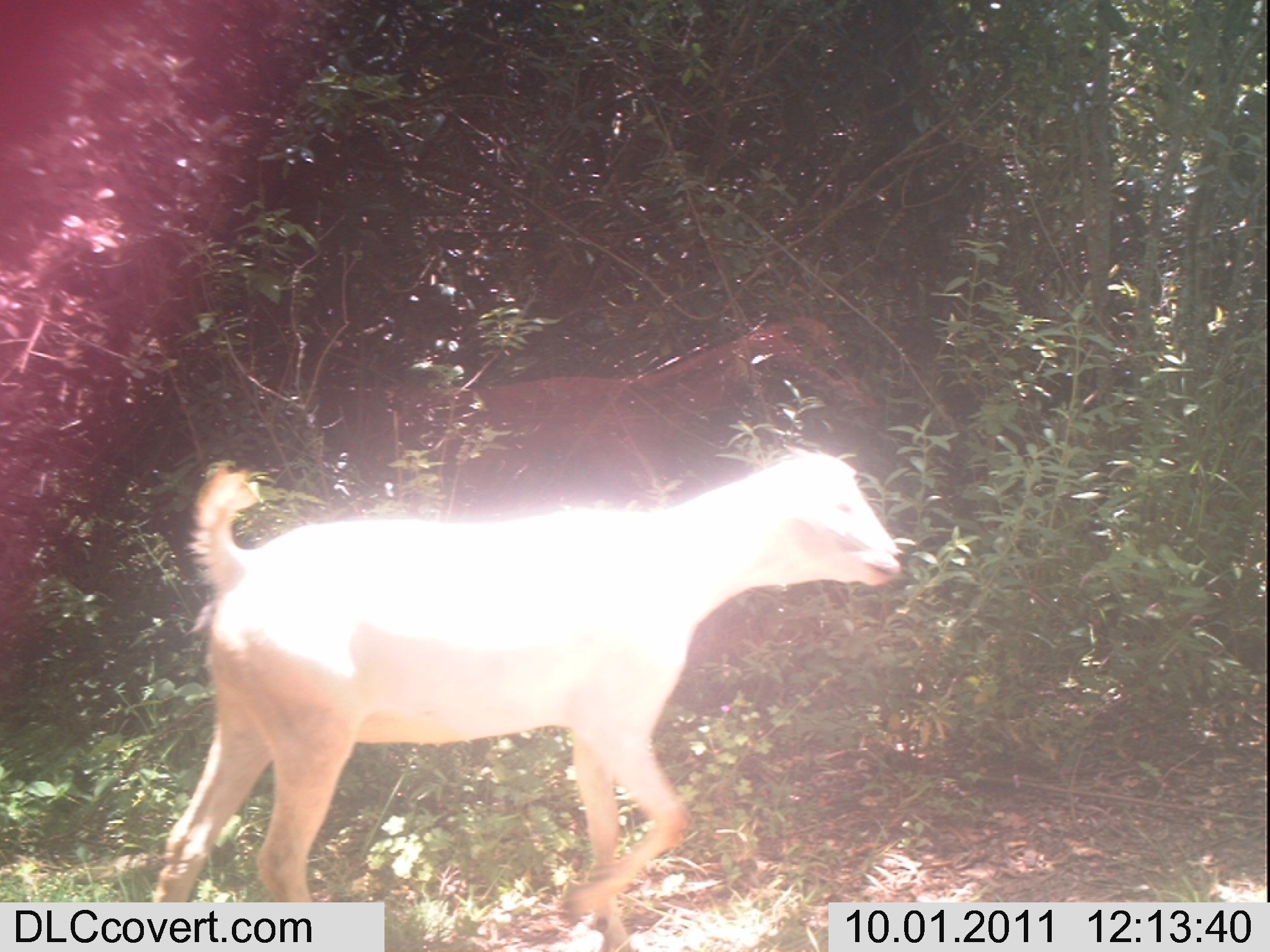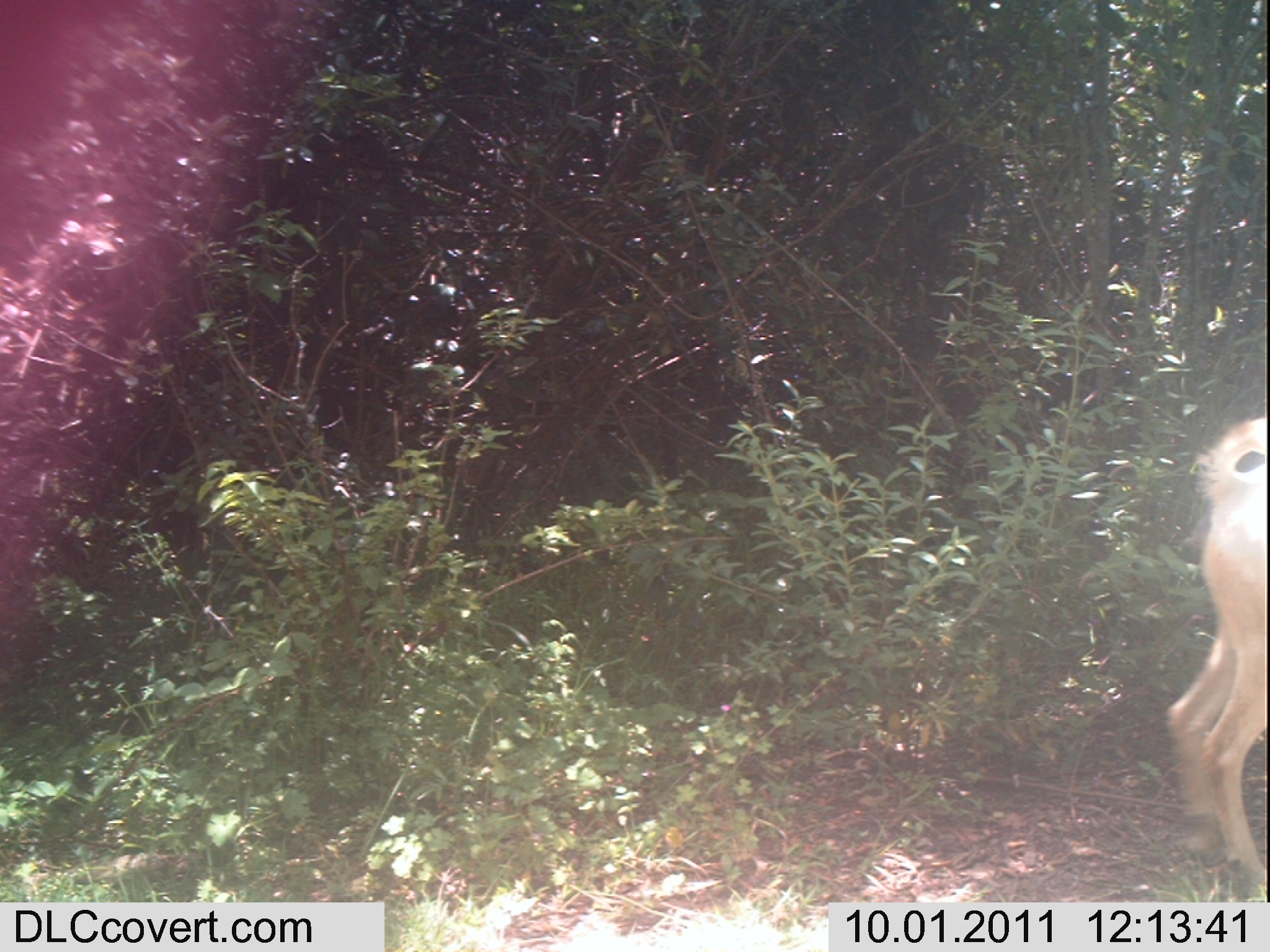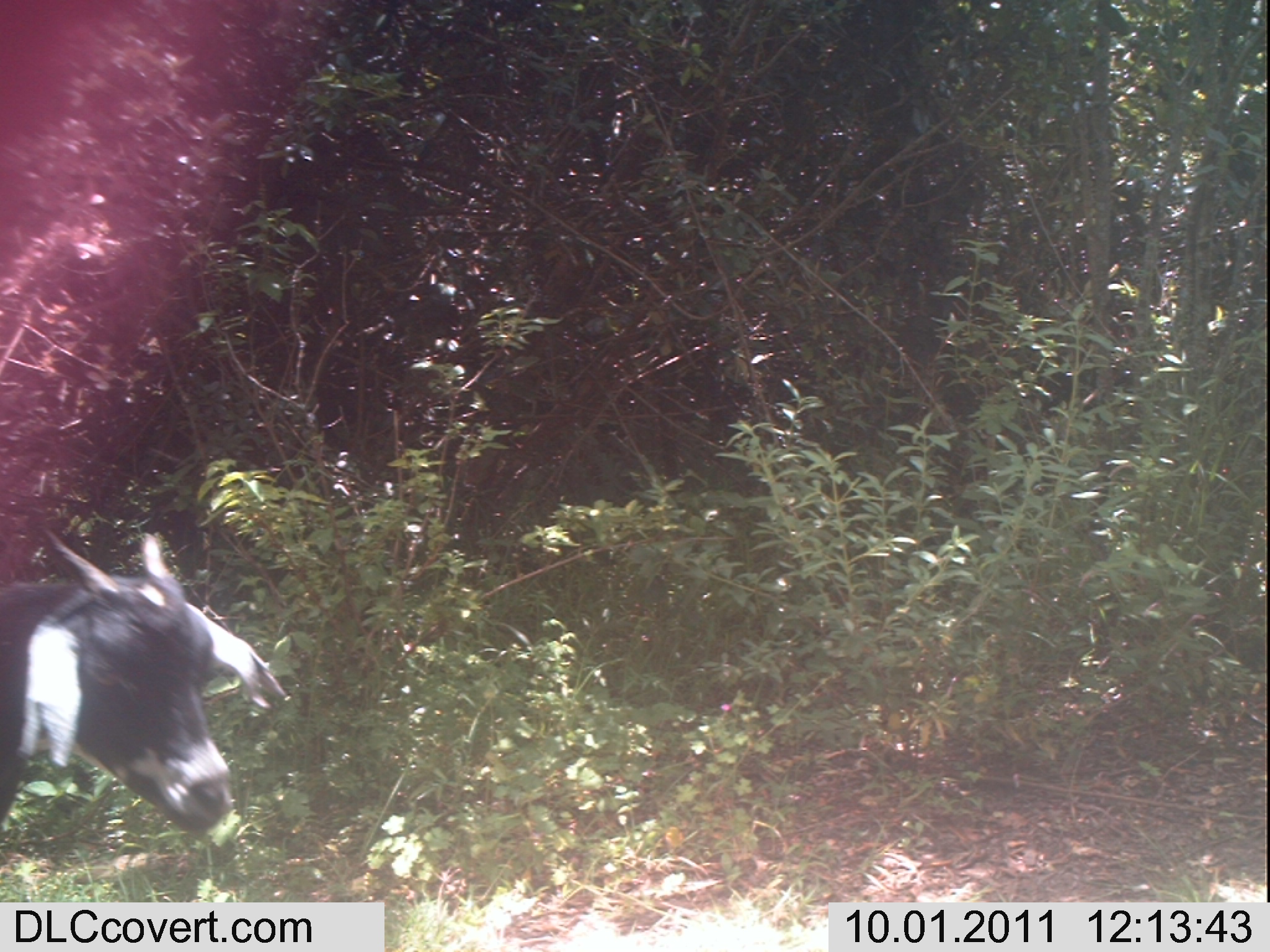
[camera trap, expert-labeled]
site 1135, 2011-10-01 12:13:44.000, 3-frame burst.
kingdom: Animalia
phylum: Chordata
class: Mammalia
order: Artiodactyla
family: Bovidae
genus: Capra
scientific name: Capra aegagrus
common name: wild goat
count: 1